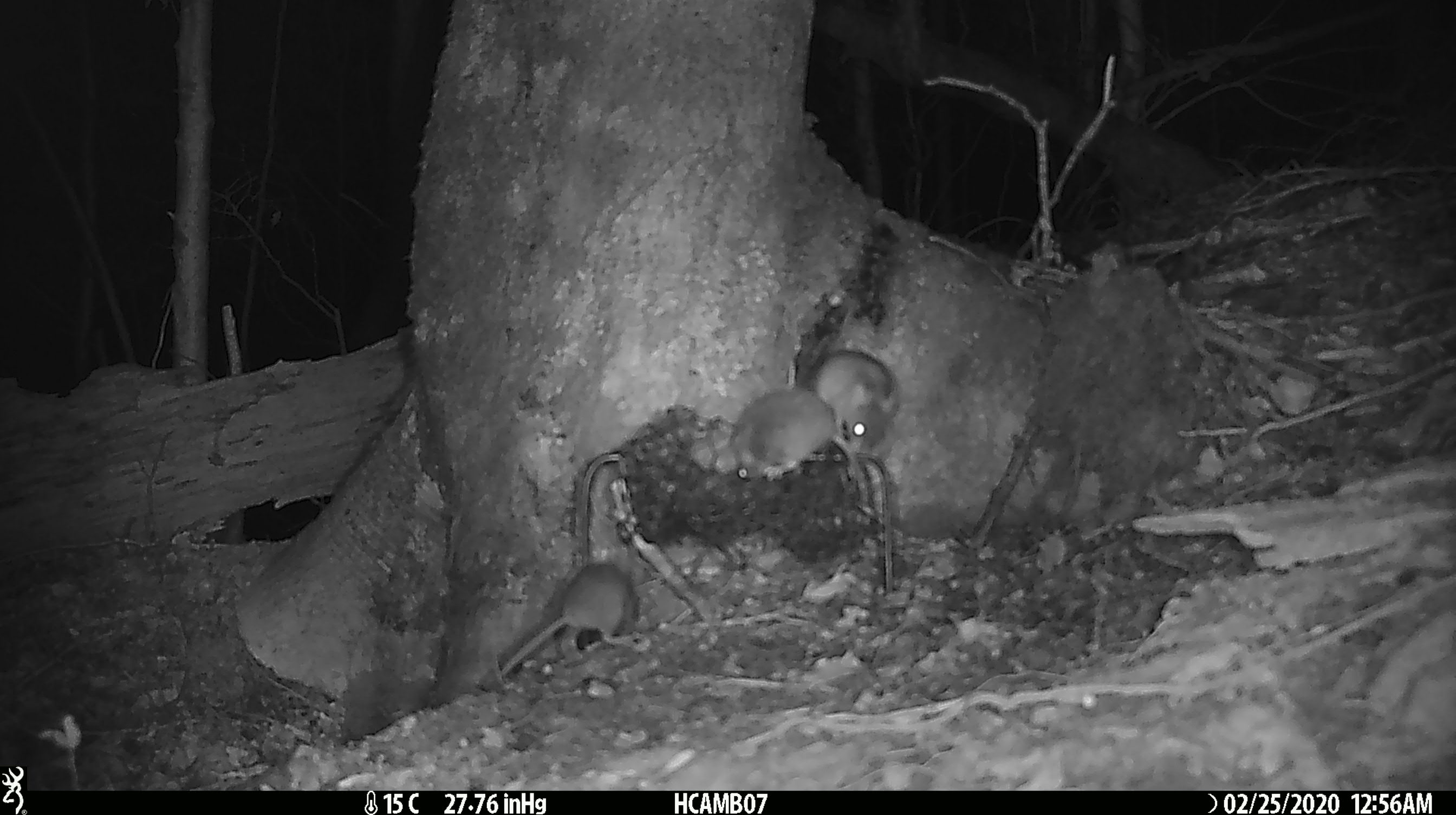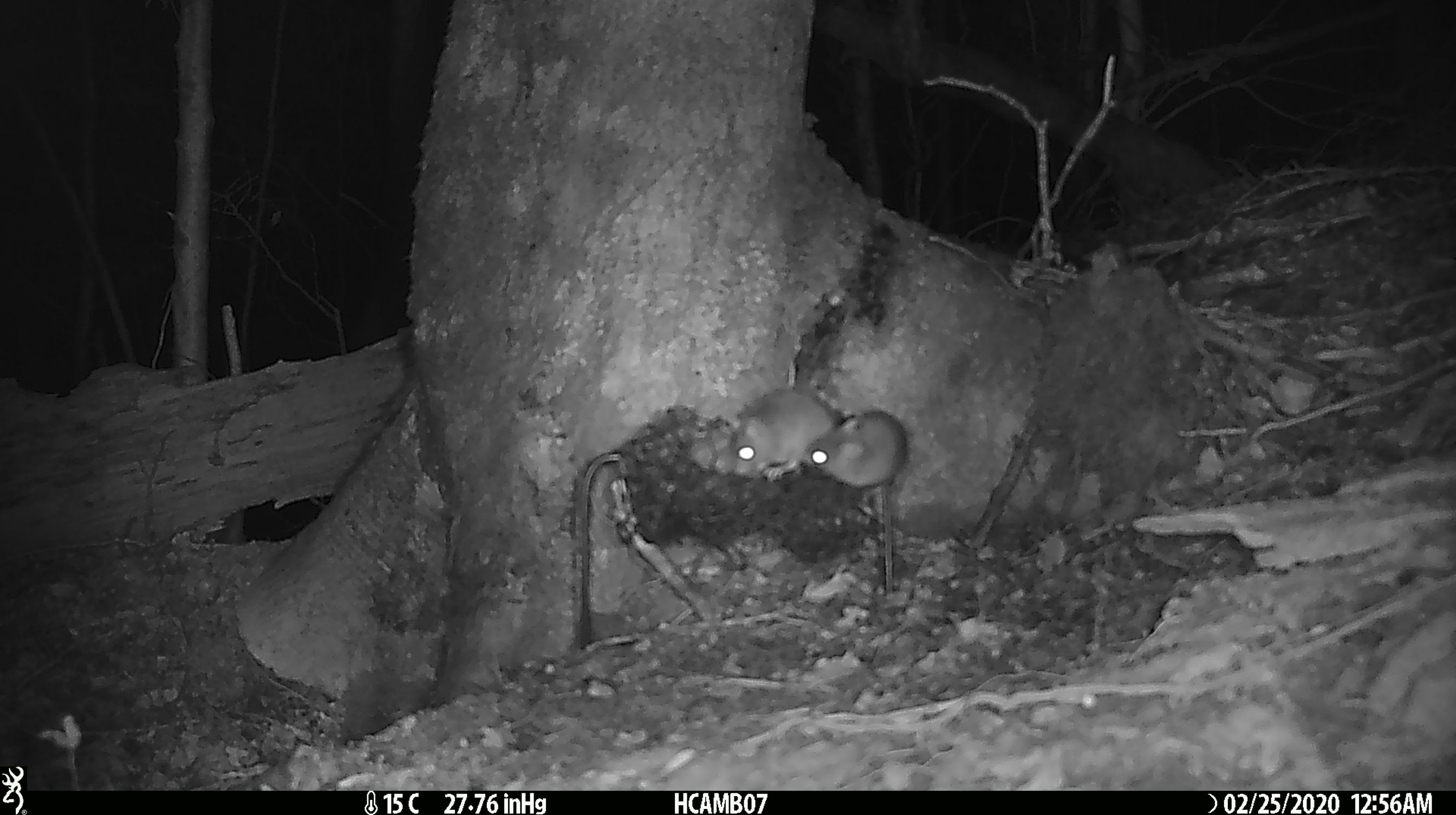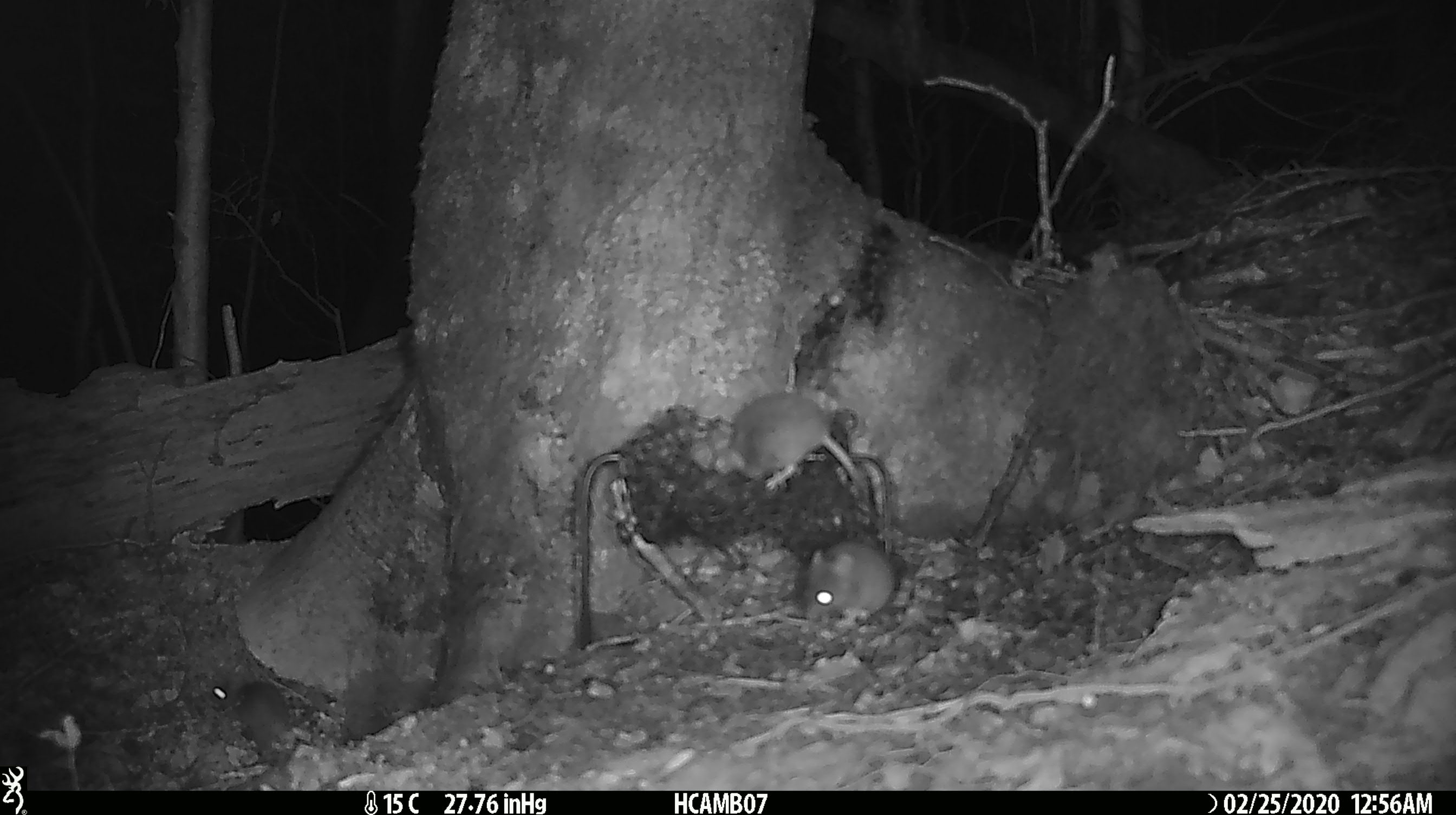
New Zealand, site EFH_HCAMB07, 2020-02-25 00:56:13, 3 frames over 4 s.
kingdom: Animalia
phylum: Chordata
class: Mammalia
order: Rodentia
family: Muridae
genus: Mus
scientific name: Mus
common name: mouse